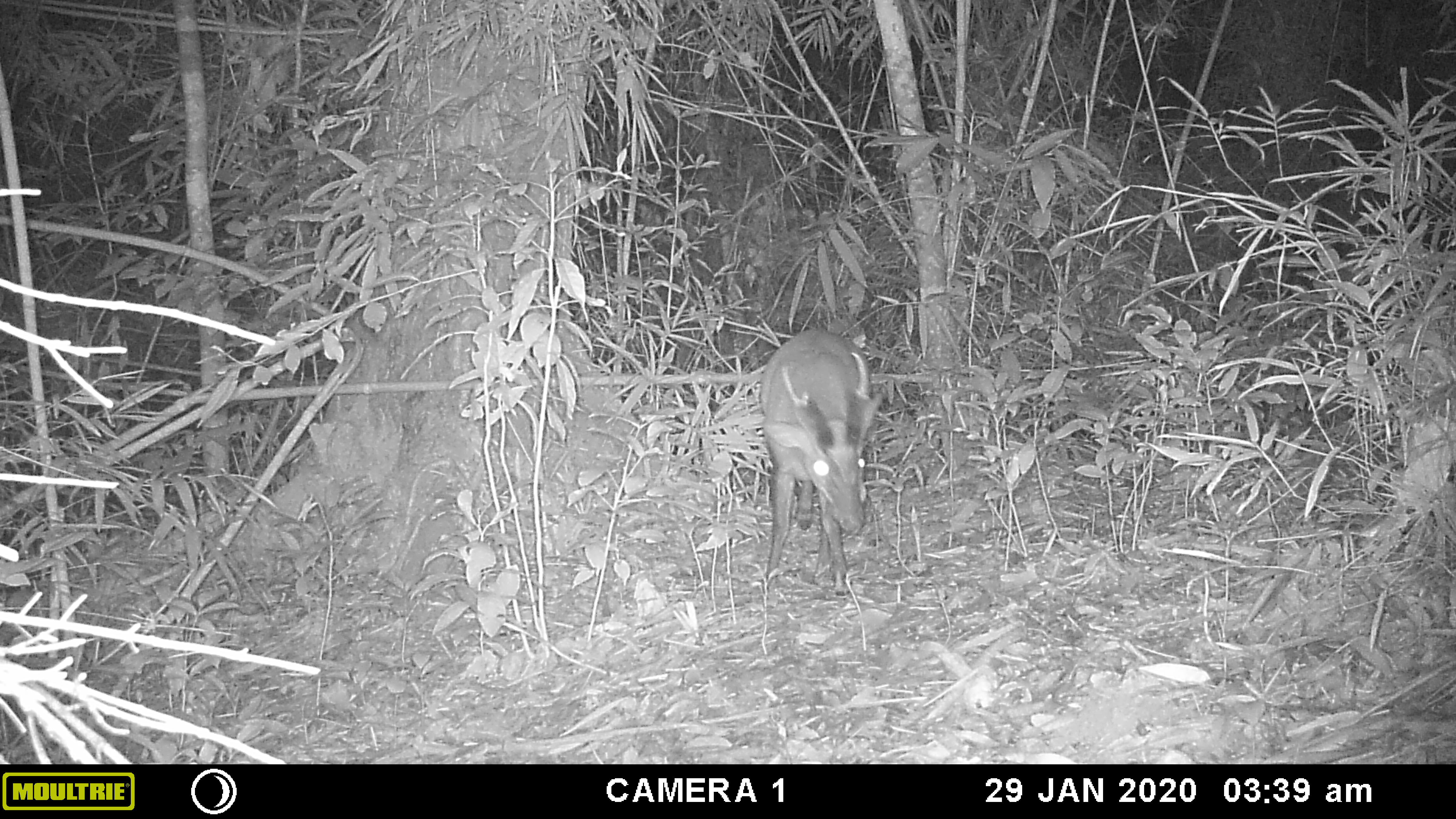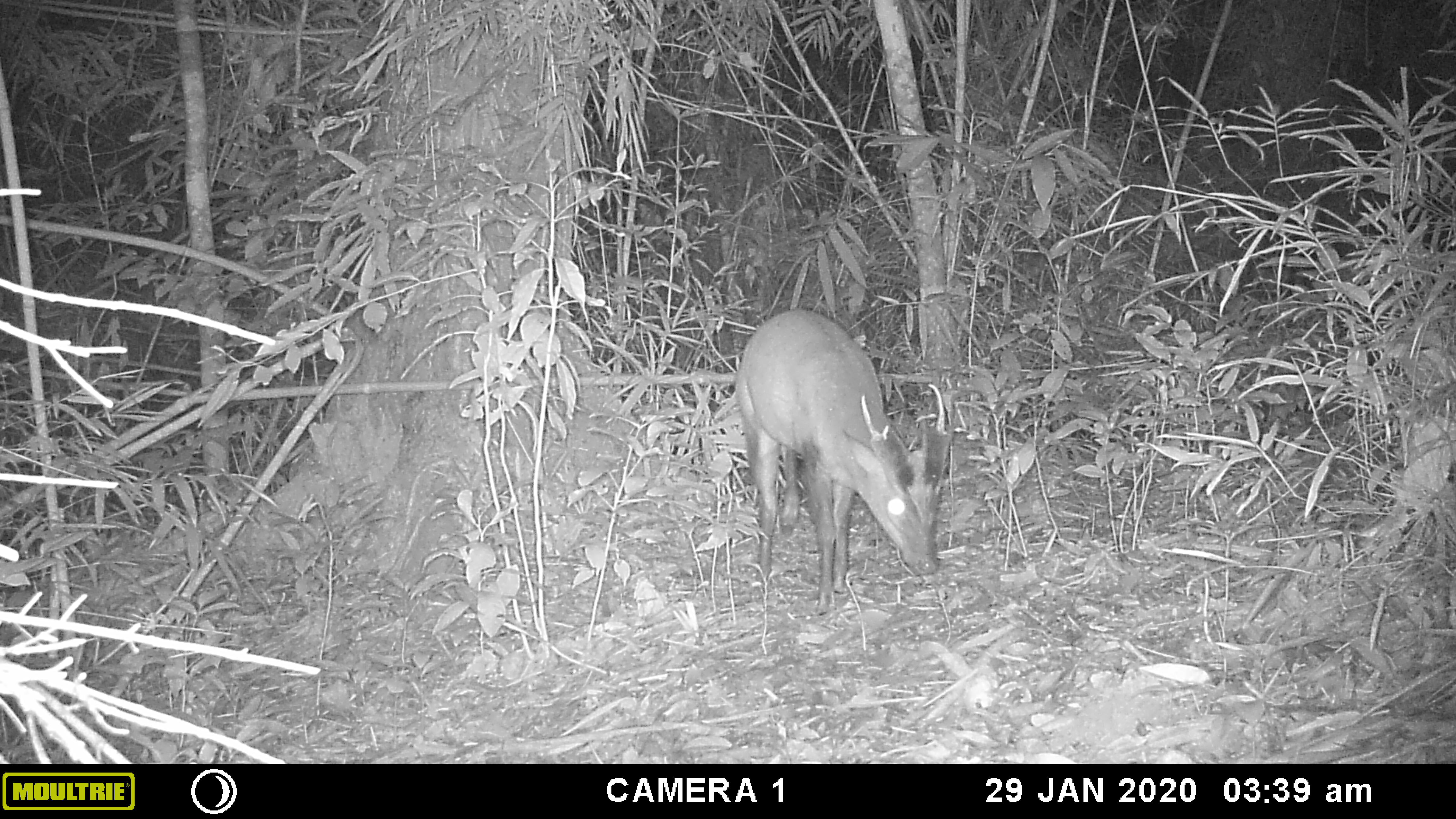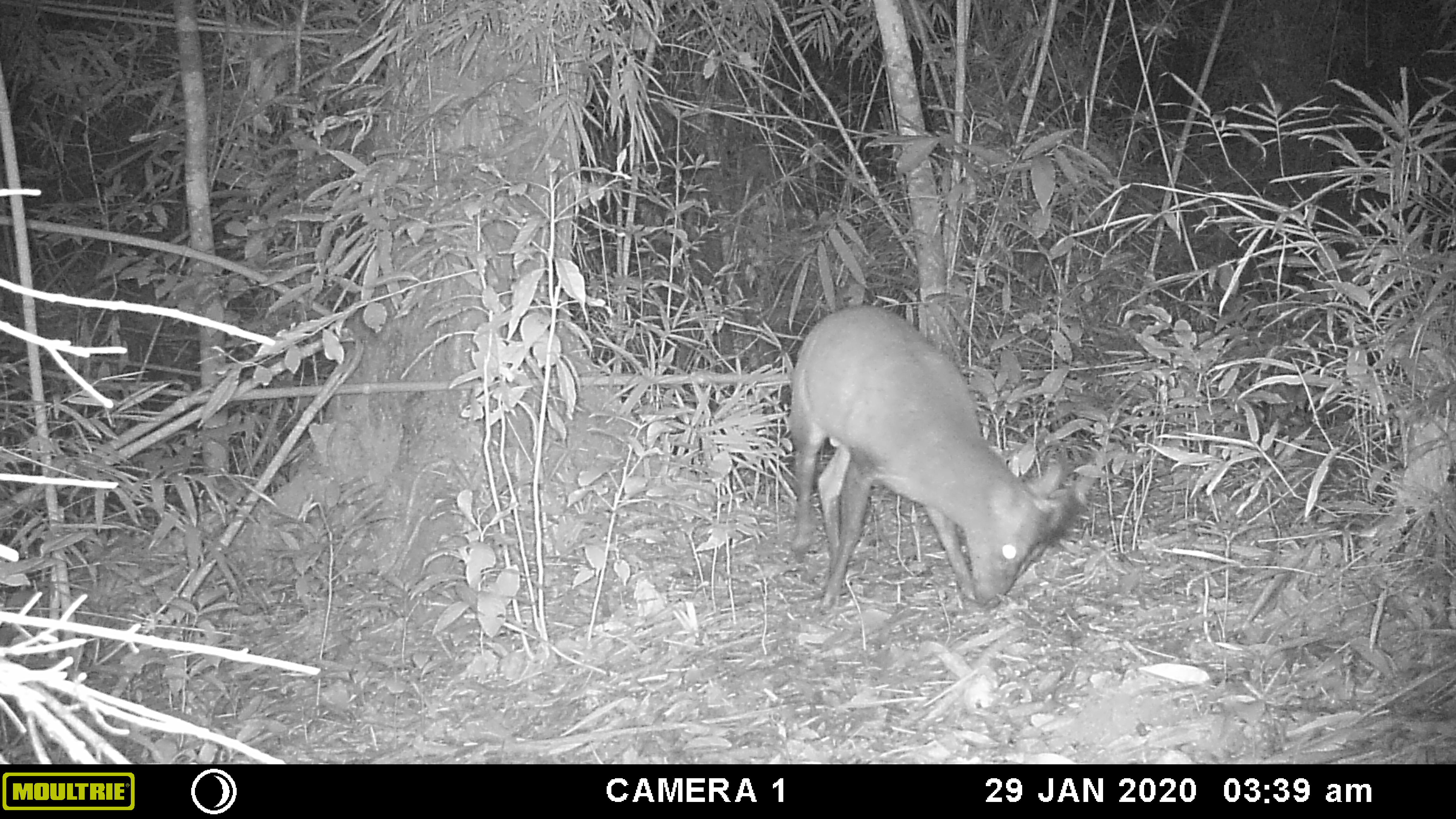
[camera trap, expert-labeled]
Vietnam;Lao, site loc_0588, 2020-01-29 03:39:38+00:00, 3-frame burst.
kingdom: Animalia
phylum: Chordata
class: Mammalia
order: Artiodactyla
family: Cervidae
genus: Muntiacus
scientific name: Muntiacus muntjak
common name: red muntjac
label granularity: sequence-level